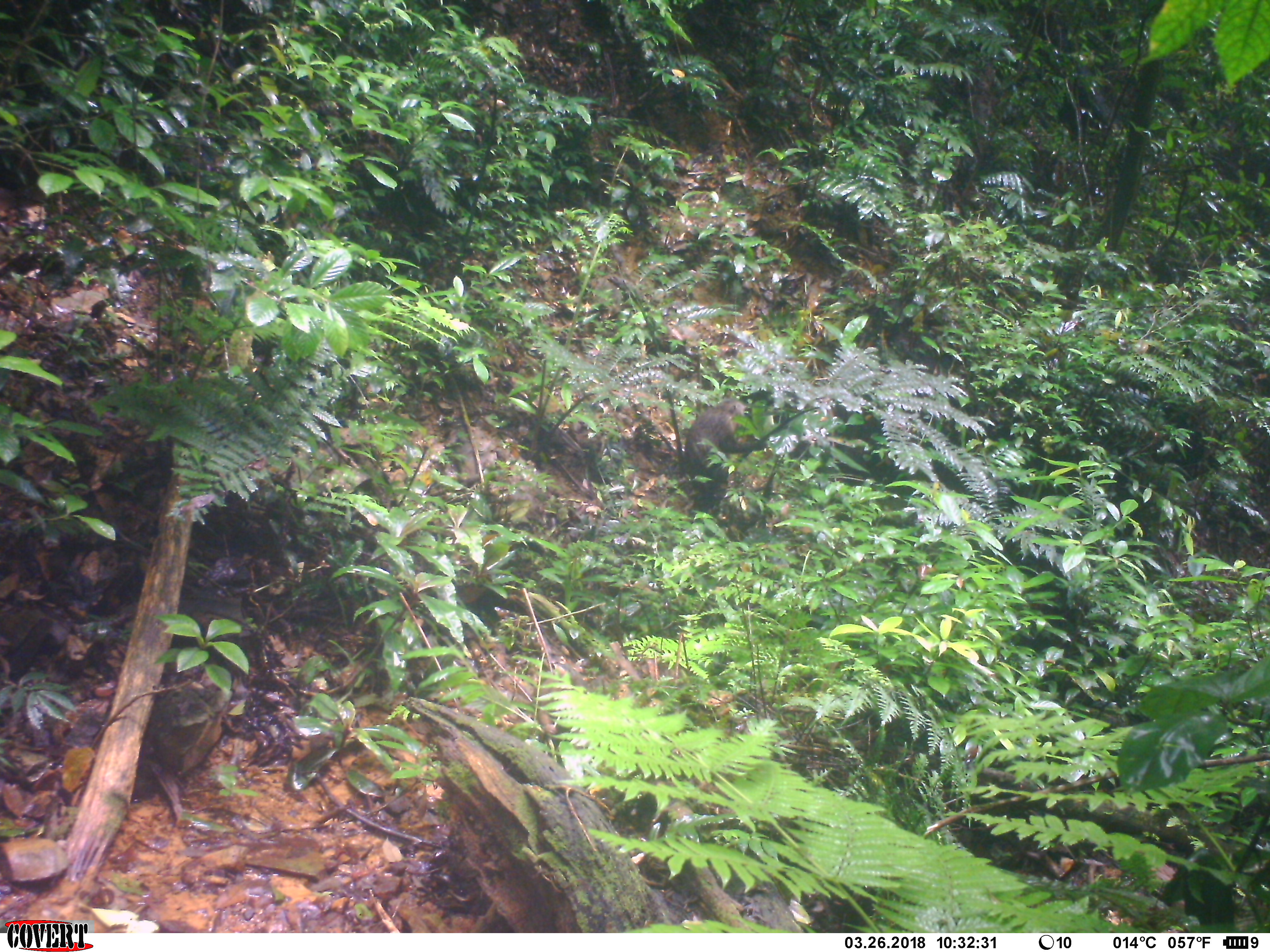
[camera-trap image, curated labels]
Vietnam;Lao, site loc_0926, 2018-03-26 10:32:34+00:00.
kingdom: Animalia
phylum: Chordata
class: Mammalia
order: Primates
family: Cercopithecidae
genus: Macaca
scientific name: Macaca arctoides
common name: stump-tailed macaque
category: stump tailed macaque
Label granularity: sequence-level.